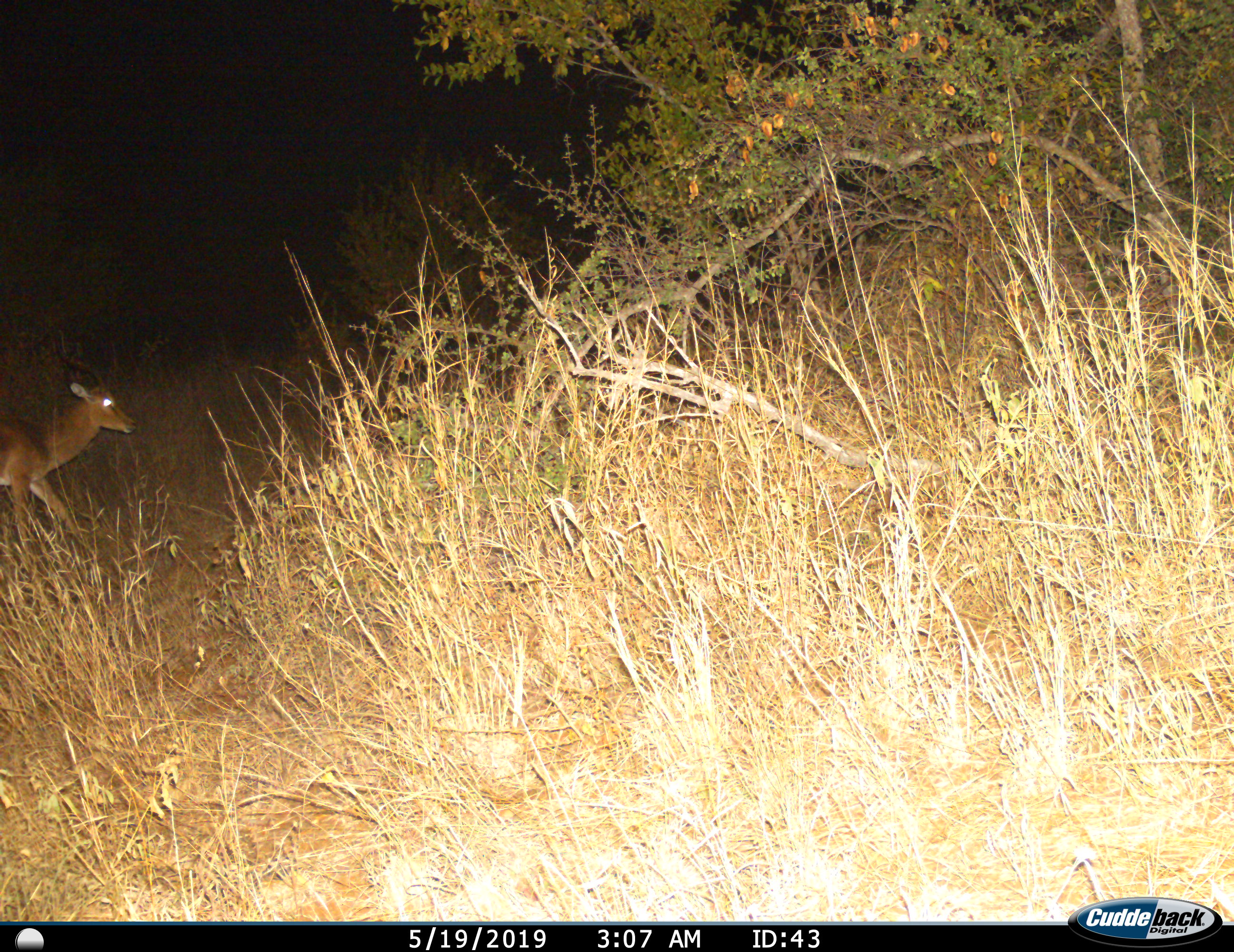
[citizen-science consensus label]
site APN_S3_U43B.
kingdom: Animalia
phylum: Chordata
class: Mammalia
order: Artiodactyla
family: Bovidae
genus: Aepyceros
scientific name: Aepyceros melampus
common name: impala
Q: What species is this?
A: Impala (Aepyceros melampus).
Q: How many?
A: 1.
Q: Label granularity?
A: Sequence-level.